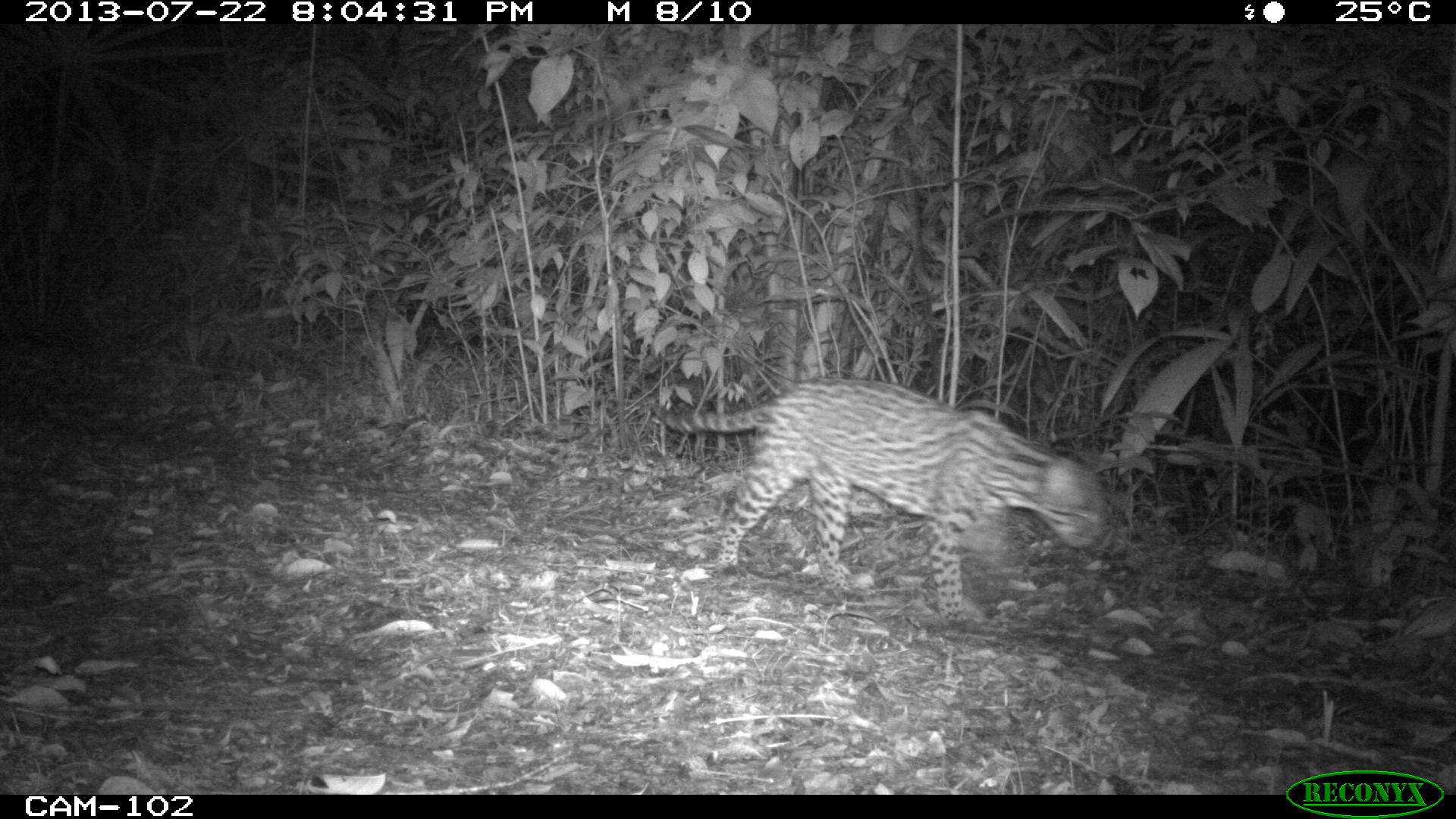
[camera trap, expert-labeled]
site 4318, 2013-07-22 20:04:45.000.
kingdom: Animalia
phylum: Chordata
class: Mammalia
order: Carnivora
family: Felidae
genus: Leopardus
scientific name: Leopardus pardalis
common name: ocelot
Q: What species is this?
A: Leopardus pardalis (ocelot).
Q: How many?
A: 1.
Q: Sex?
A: Male.